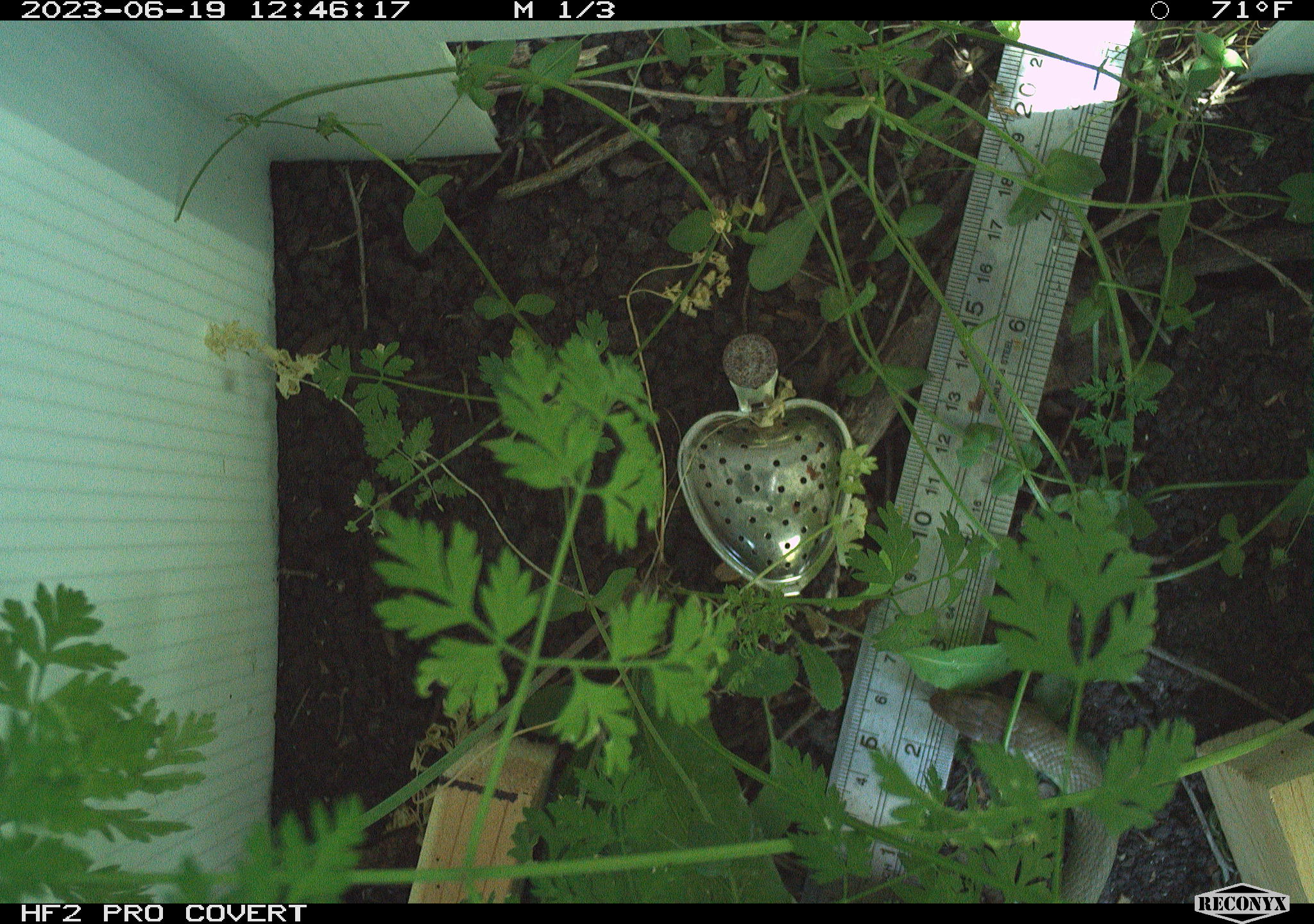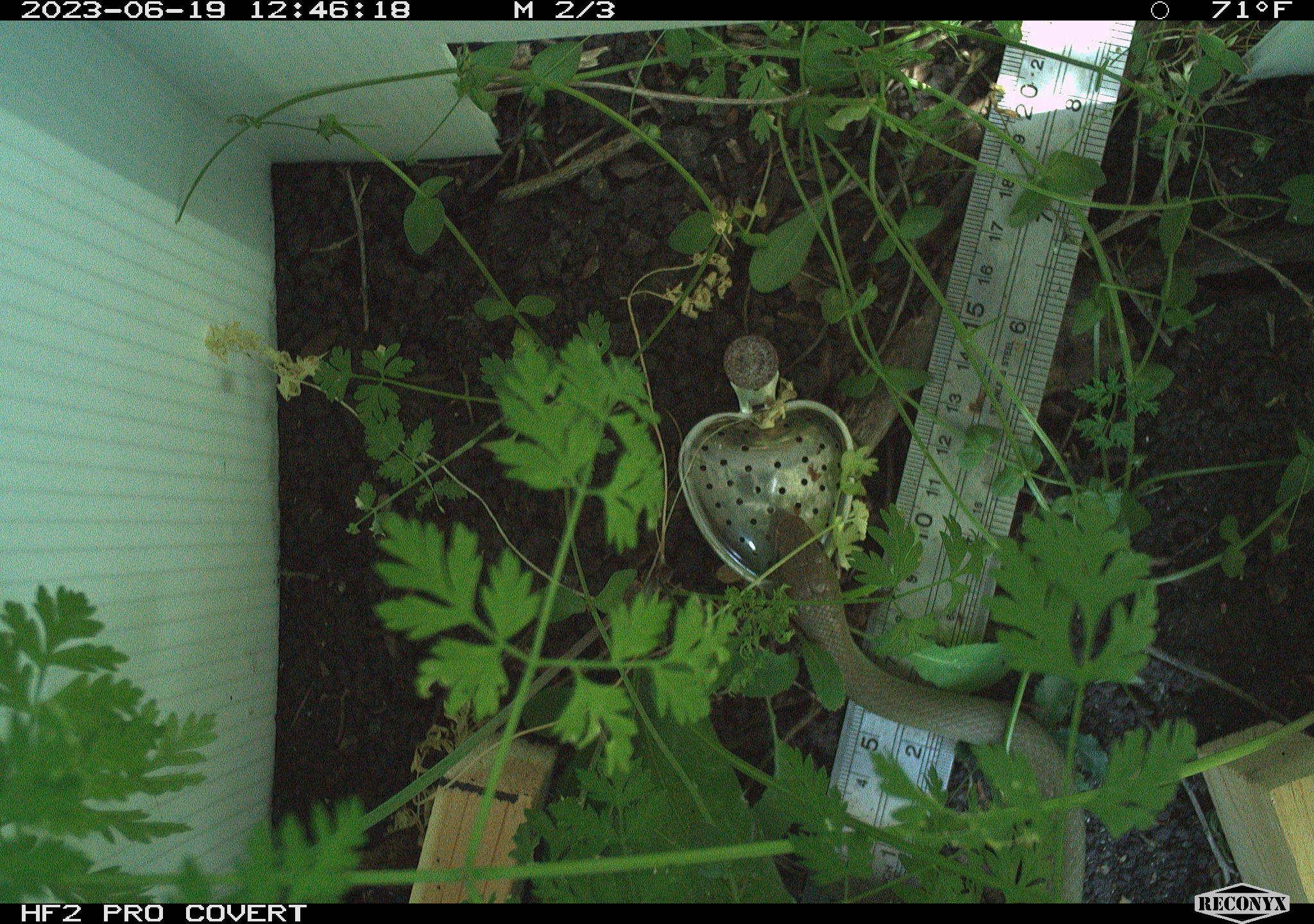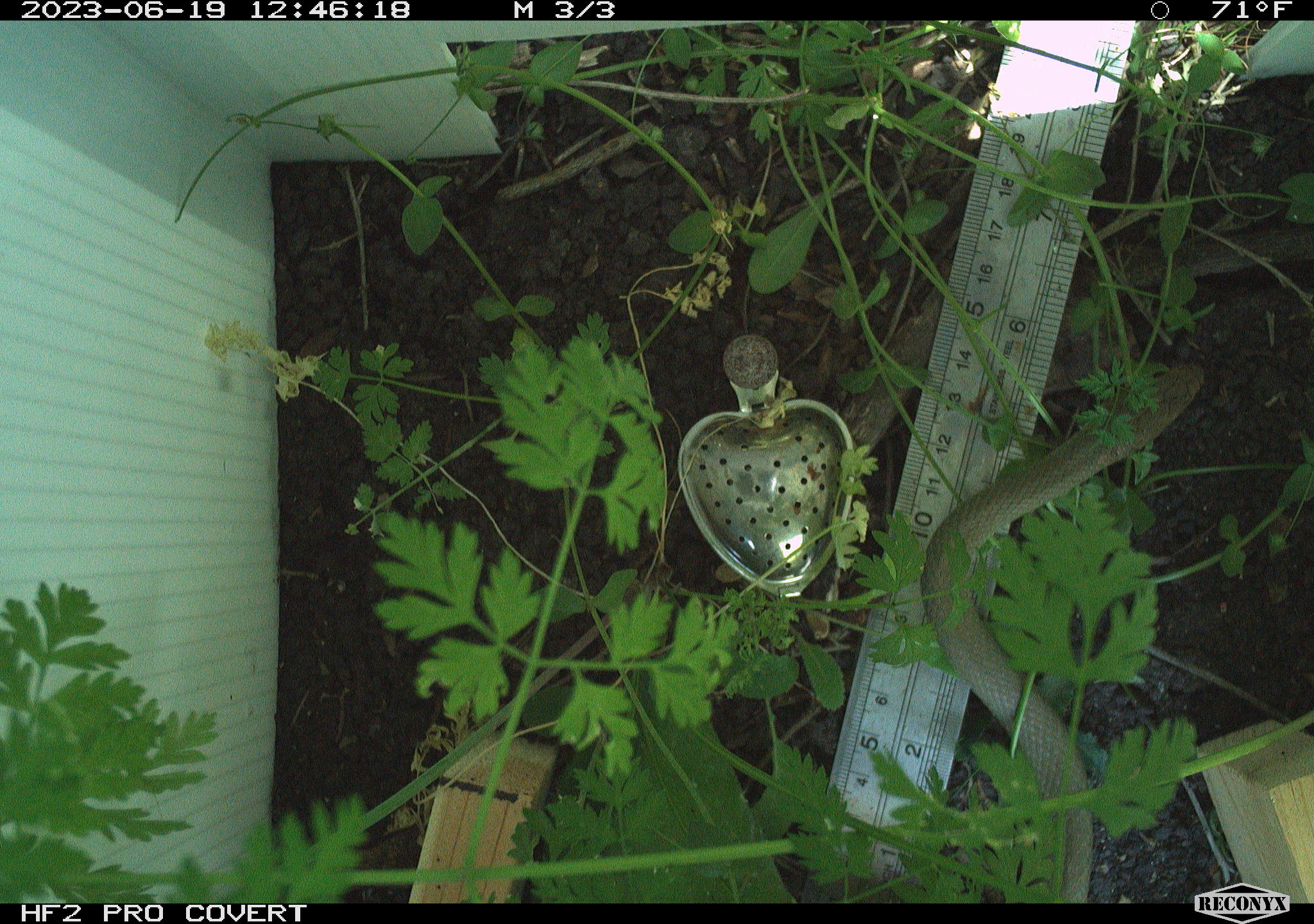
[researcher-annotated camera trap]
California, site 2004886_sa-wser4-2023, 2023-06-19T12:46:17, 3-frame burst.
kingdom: Animalia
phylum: Chordata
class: Reptilia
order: Squamata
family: Colubridae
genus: Coluber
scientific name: Coluber constrictor mormon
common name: western yellow-bellied racer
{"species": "western yellow-bellied racer (Coluber constrictor mormon)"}